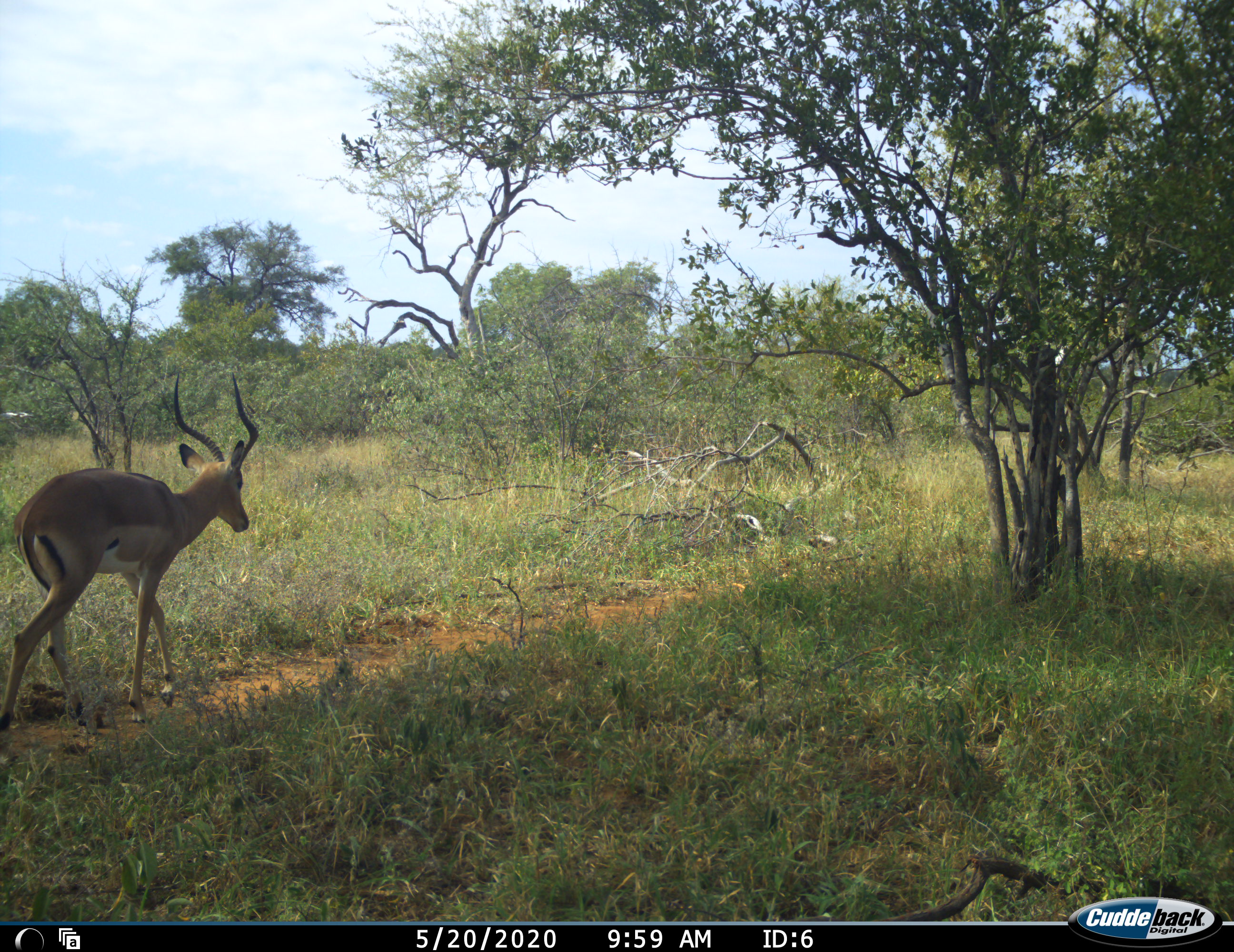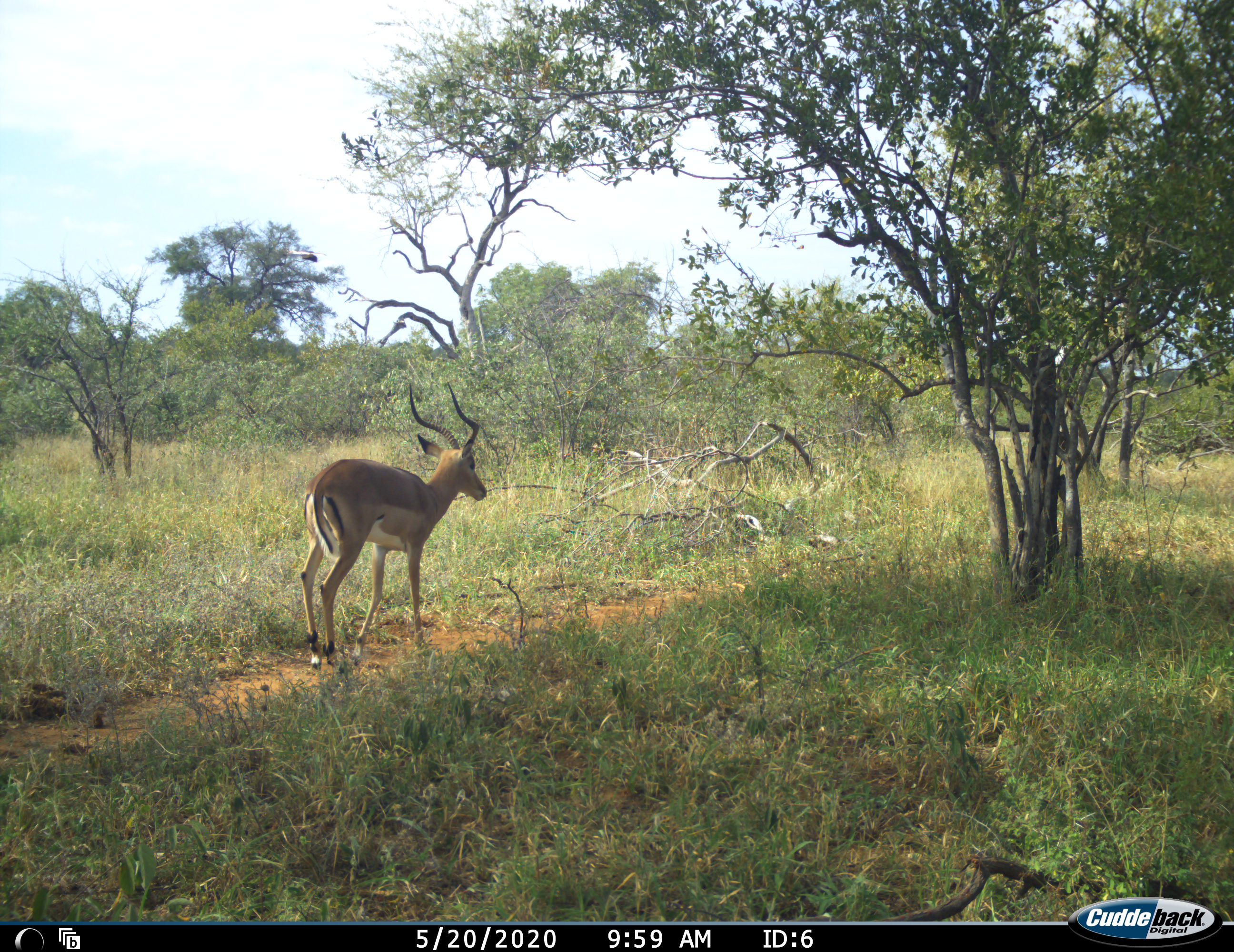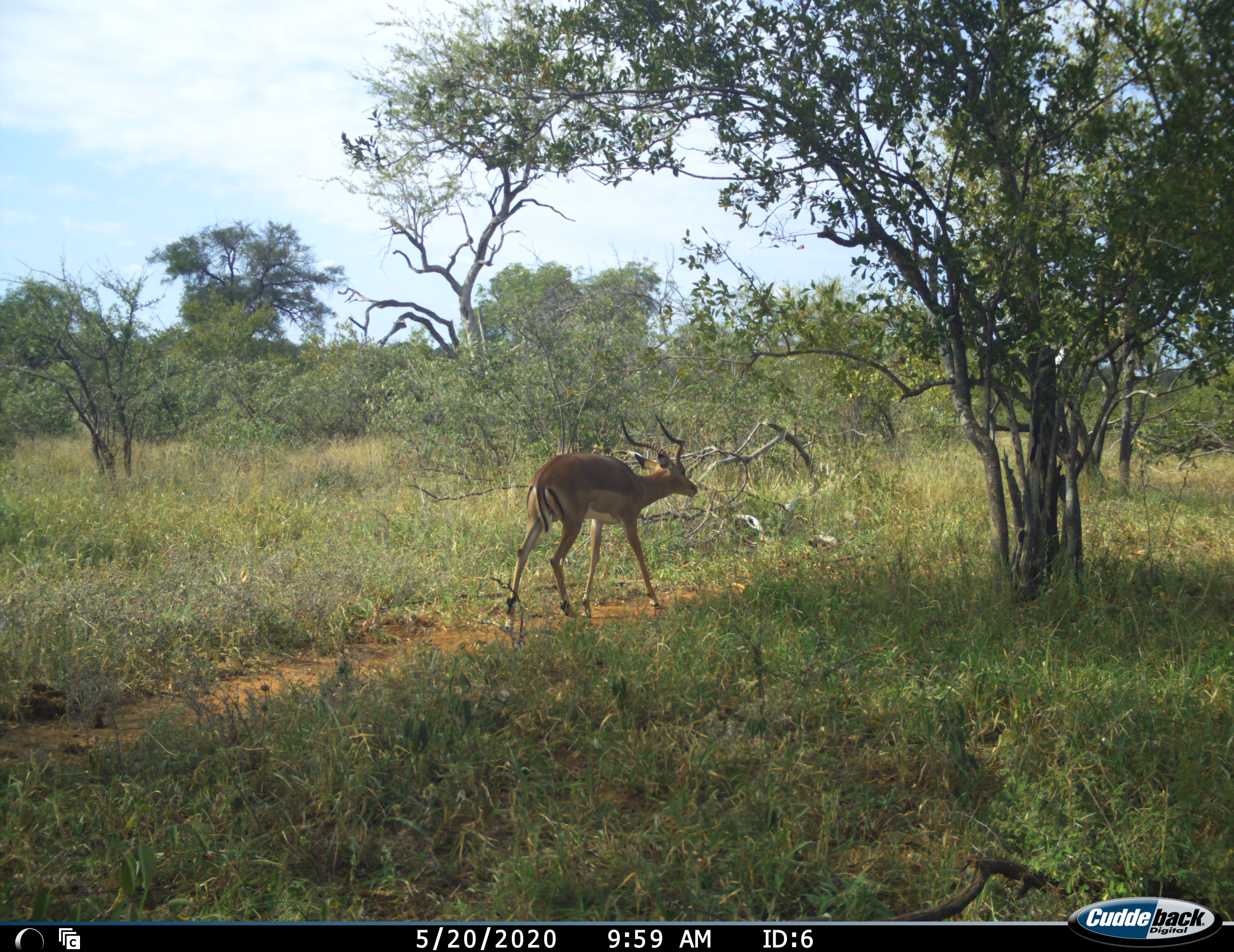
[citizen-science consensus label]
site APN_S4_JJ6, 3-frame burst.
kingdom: Animalia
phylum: Chordata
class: Mammalia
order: Artiodactyla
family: Bovidae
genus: Aepyceros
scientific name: Aepyceros melampus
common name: impala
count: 1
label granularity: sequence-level